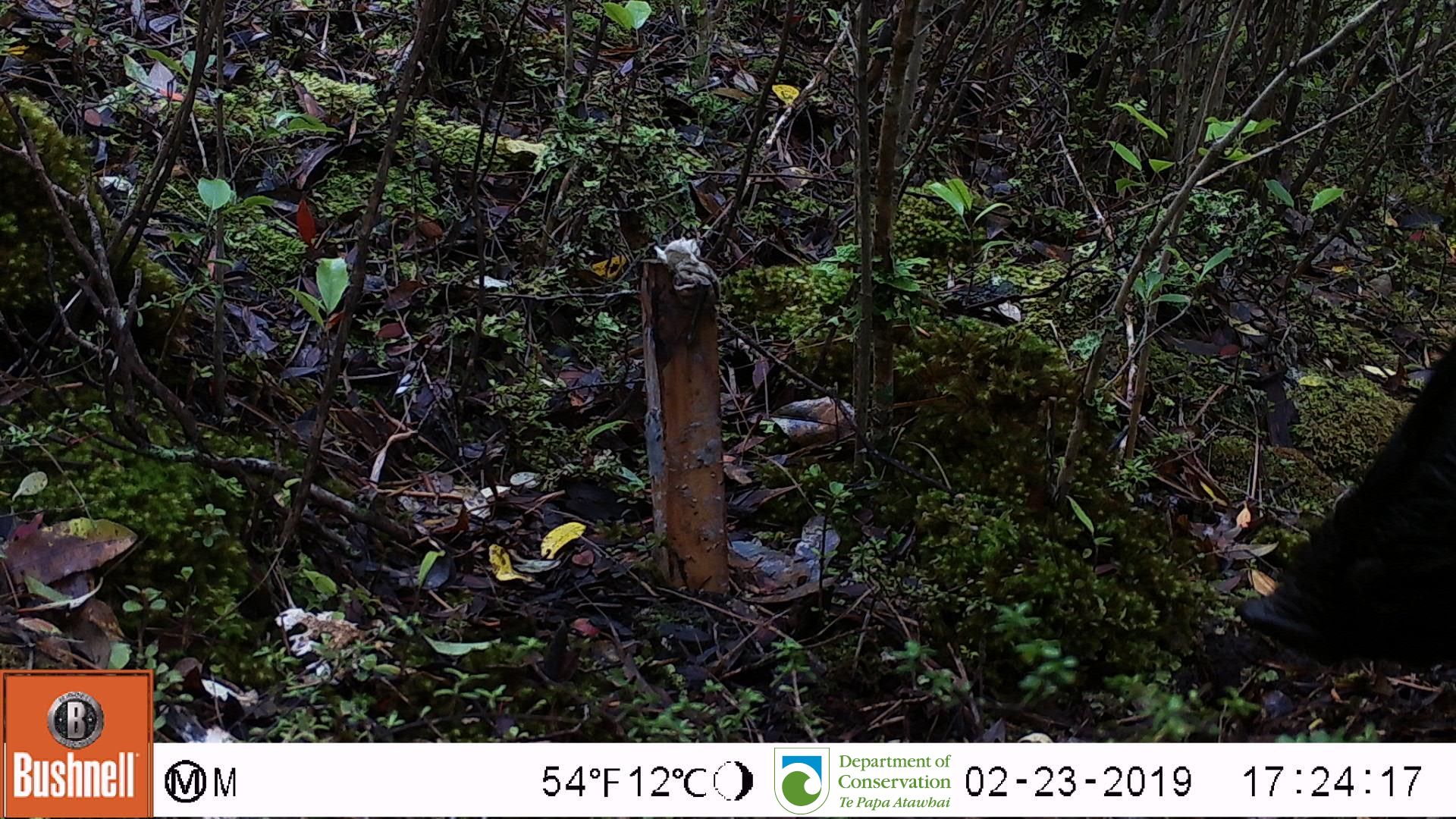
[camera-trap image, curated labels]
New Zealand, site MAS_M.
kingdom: Animalia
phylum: Chordata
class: Mammalia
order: Artiodactyla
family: Suidae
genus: Sus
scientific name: Sus scrofa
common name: pig